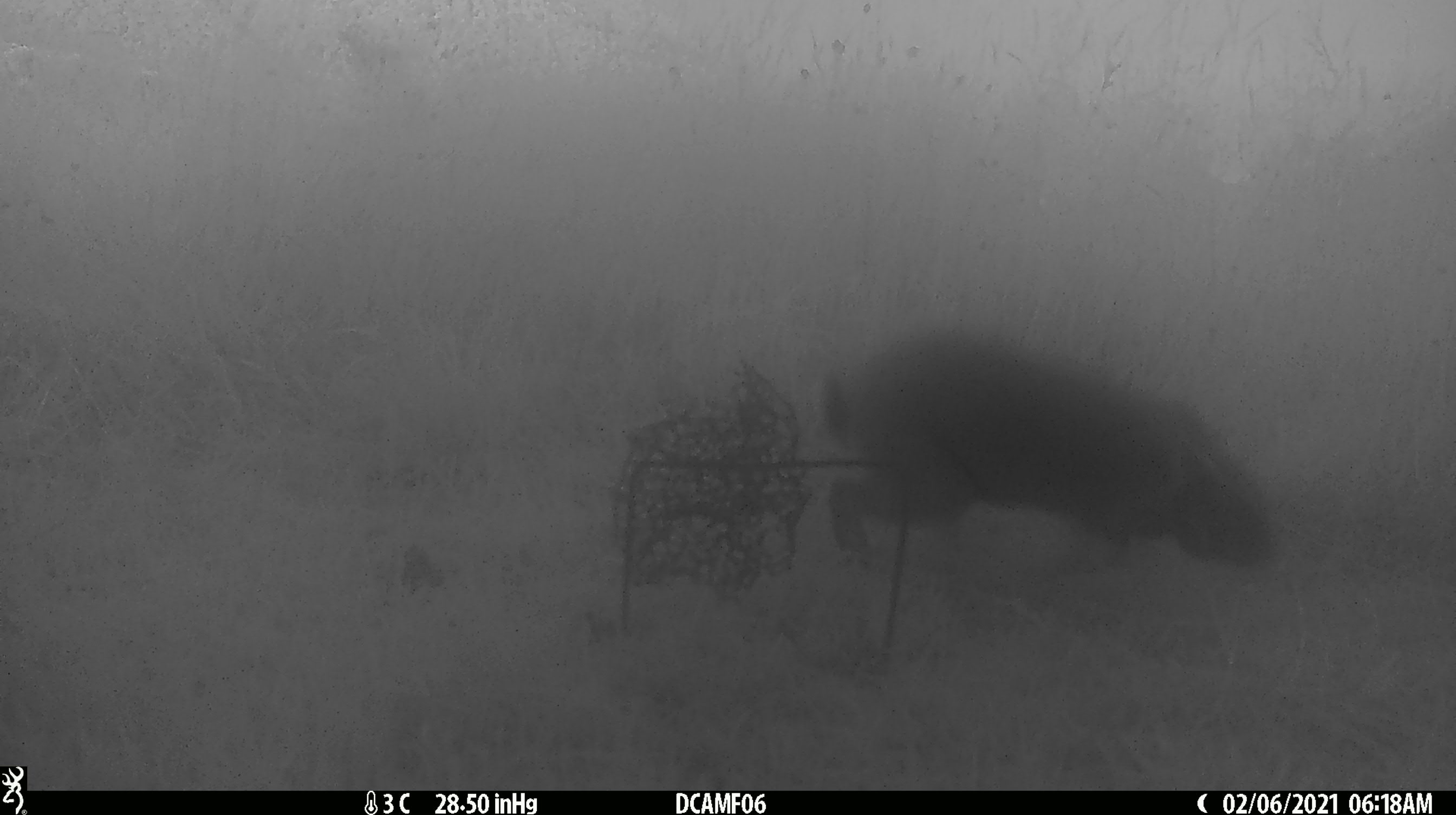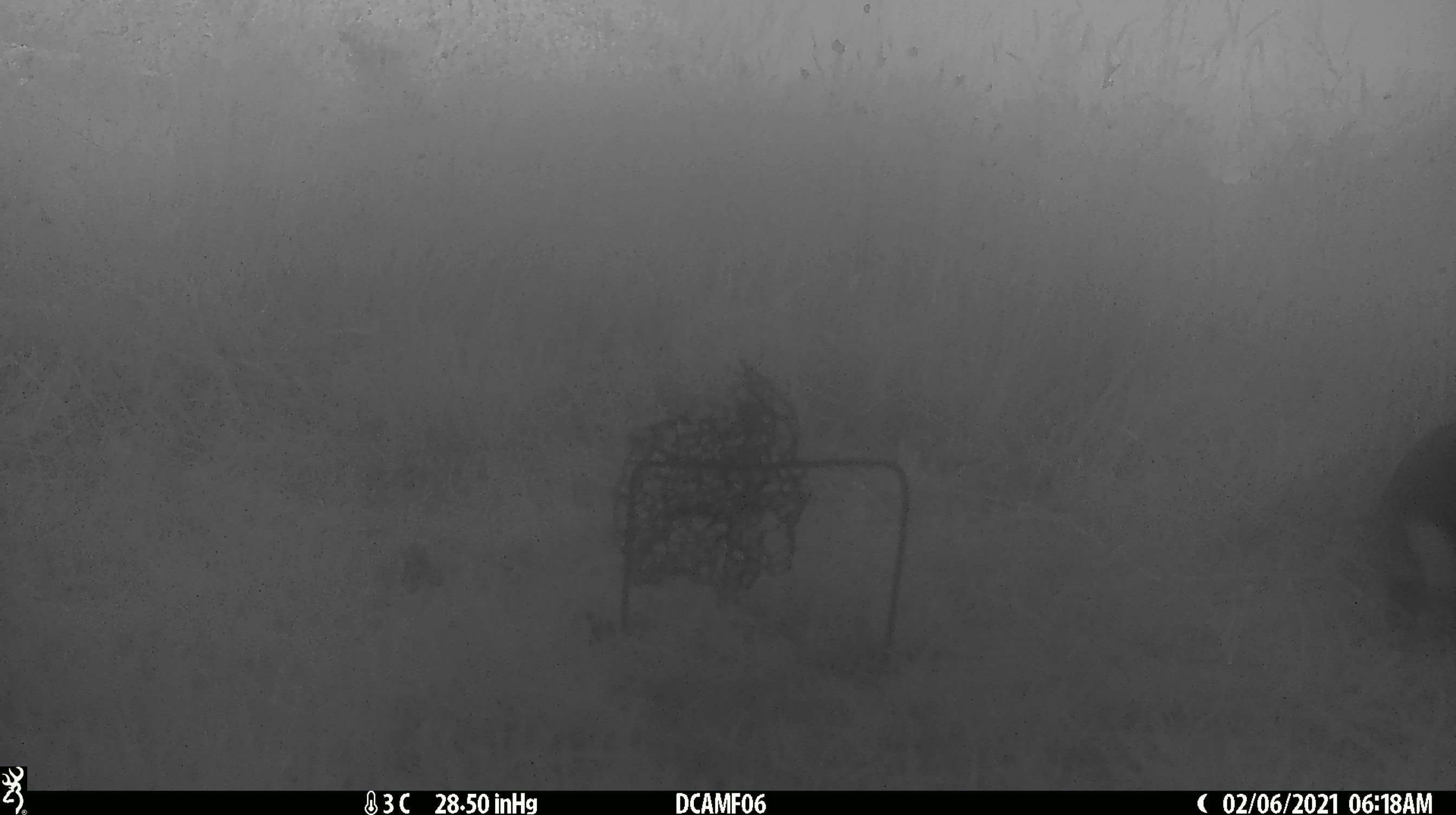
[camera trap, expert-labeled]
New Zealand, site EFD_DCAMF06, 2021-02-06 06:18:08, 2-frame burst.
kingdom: Animalia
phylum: Chordata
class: Mammalia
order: Lagomorpha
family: Leporidae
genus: Oryctolagus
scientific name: Oryctolagus cuniculus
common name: european rabbit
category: rabbit